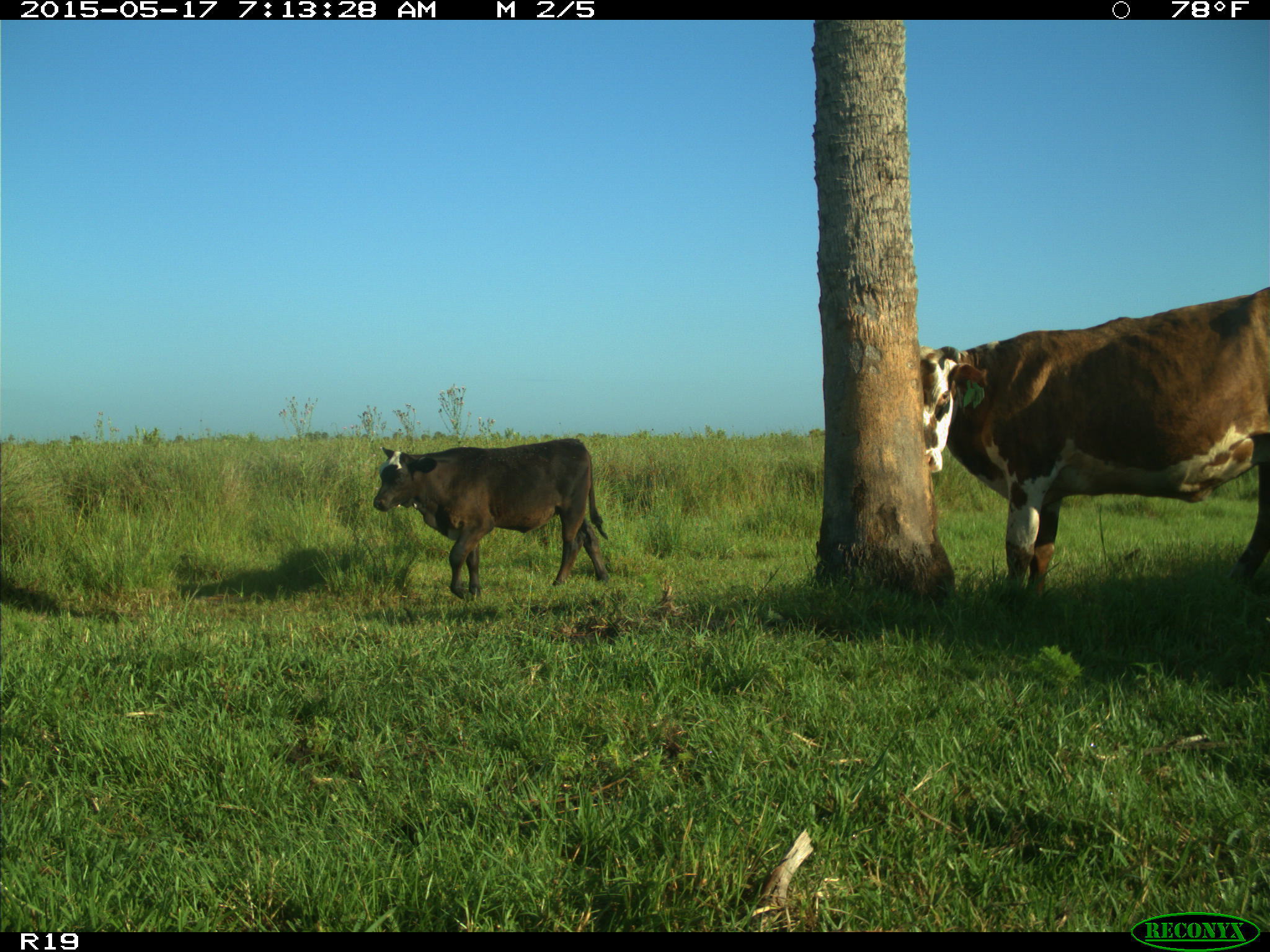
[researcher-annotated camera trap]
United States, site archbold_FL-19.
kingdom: Animalia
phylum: Chordata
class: Mammalia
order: Artiodactyla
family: Bovidae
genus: Bos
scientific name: Bos taurus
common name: domestic cow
Bos taurus (domestic cow).